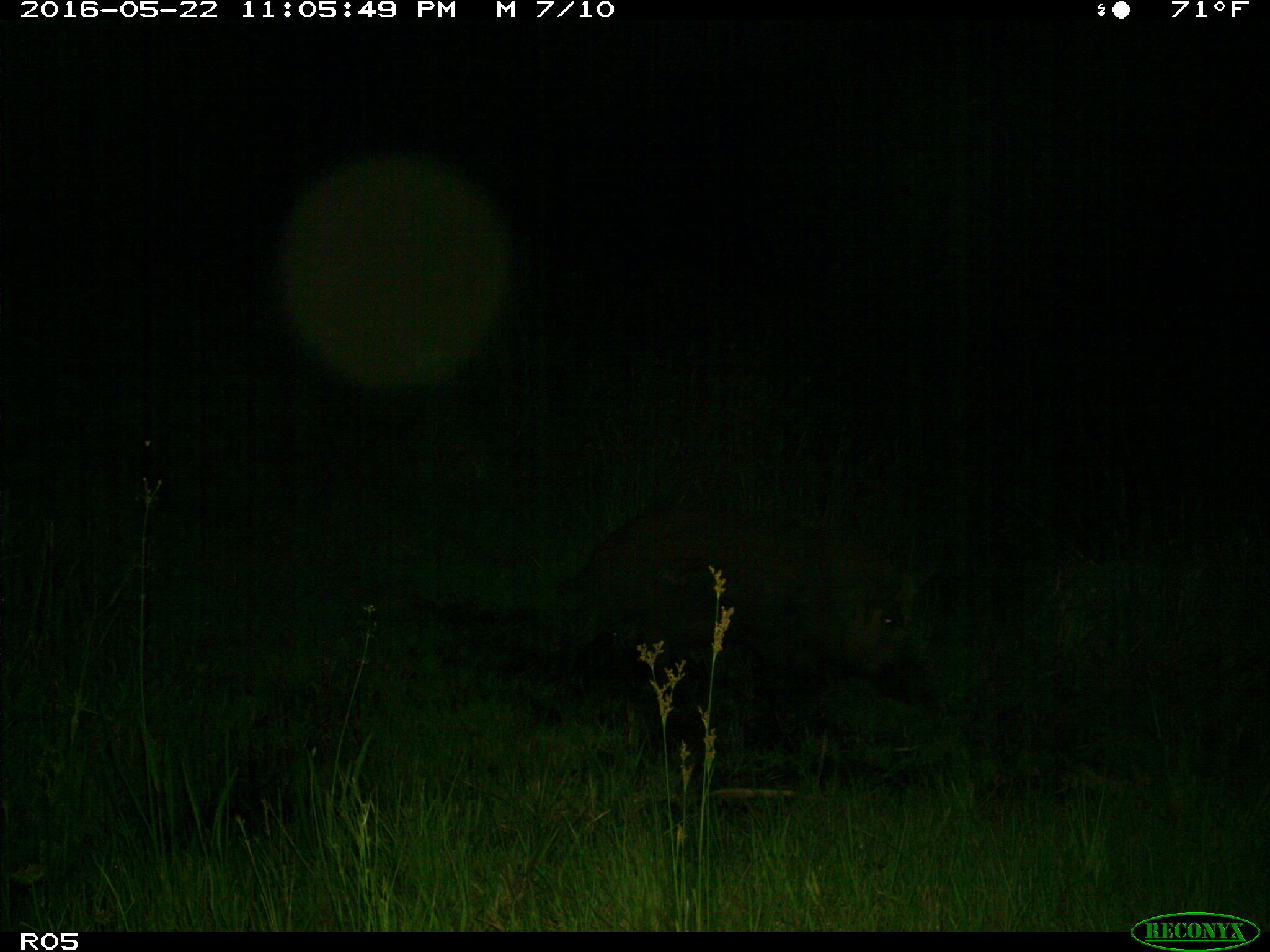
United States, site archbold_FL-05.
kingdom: Animalia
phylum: Chordata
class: Mammalia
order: Artiodactyla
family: Suidae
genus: Sus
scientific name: Sus scrofa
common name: wild boar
Sus scrofa (wild boar).